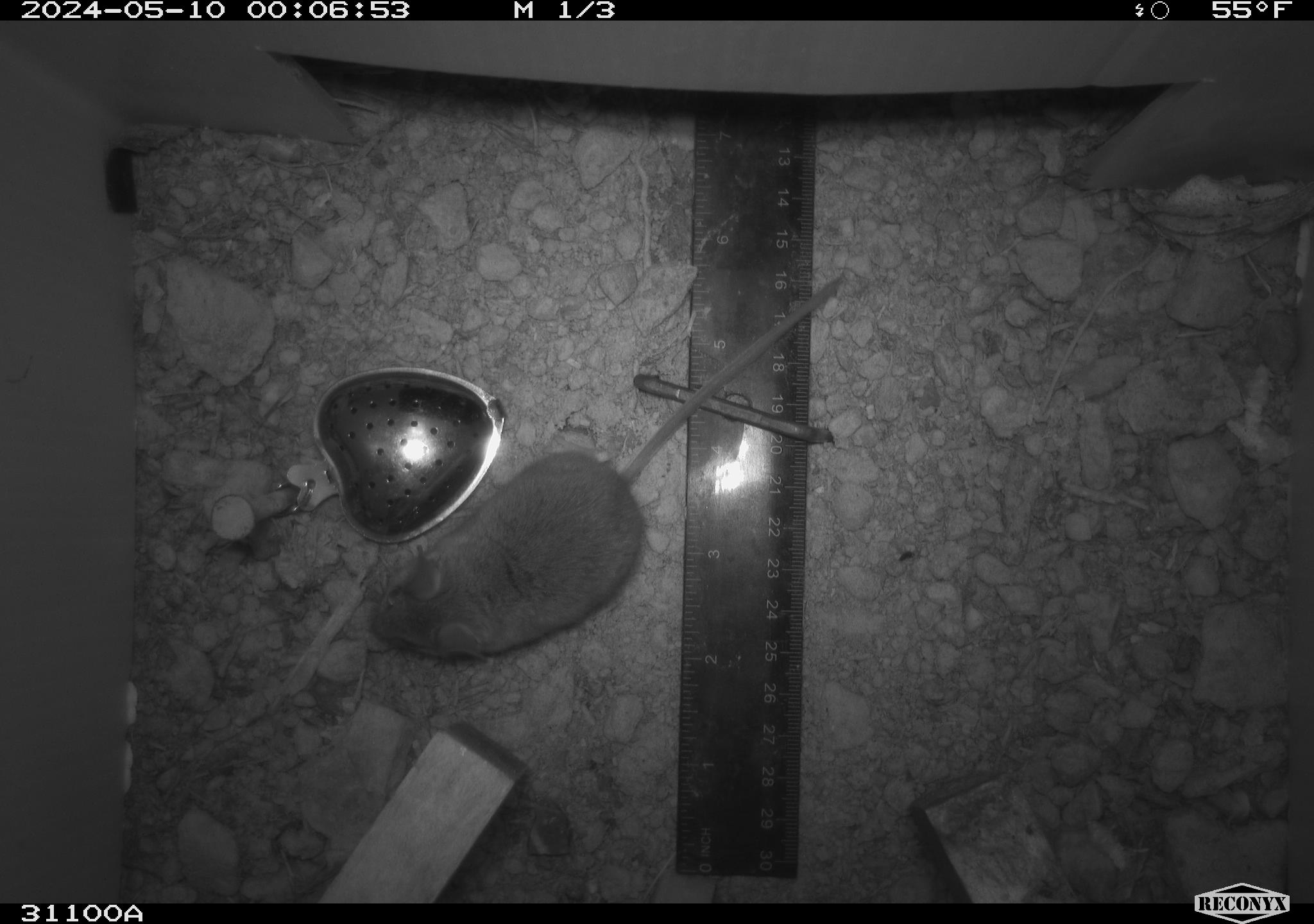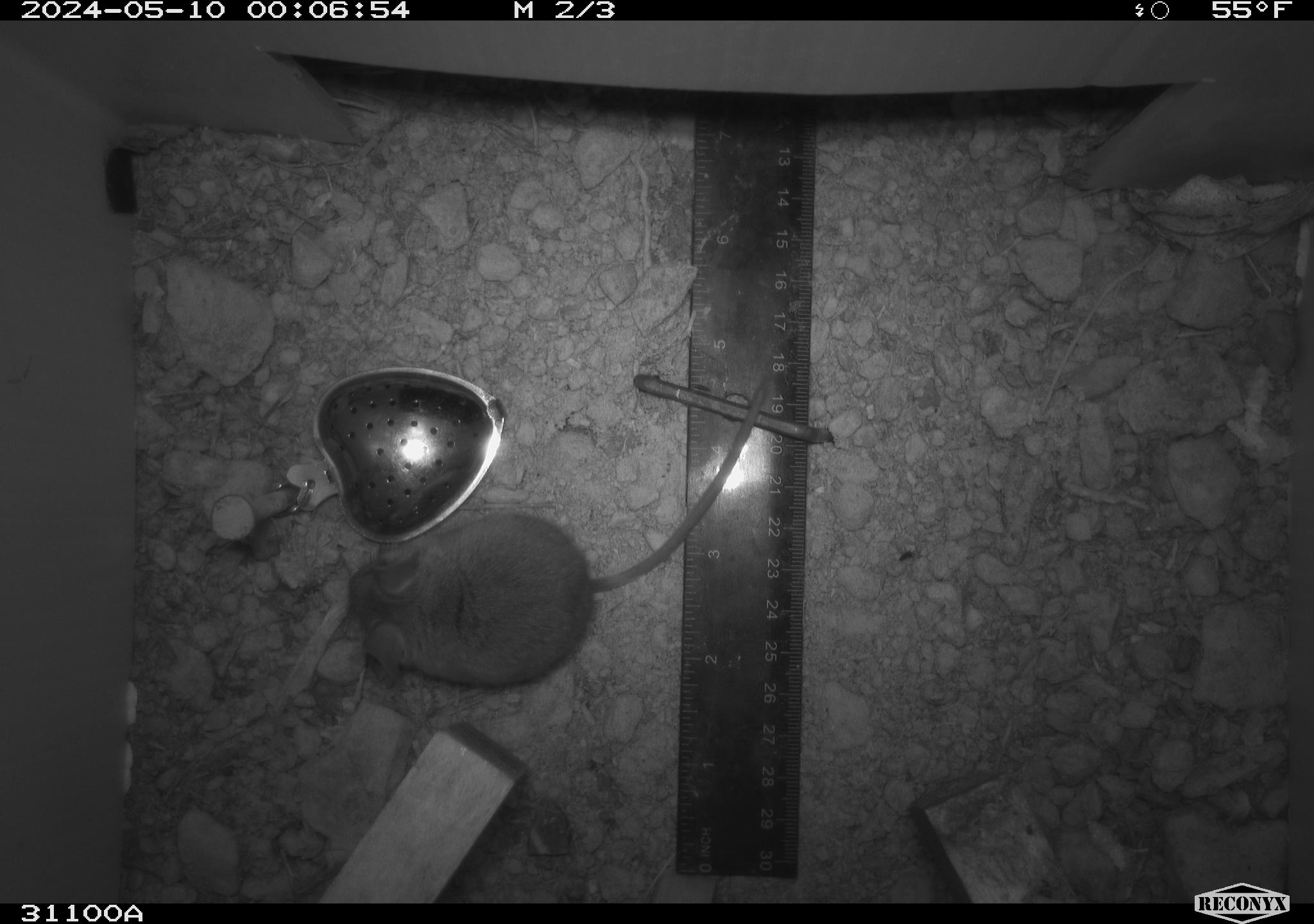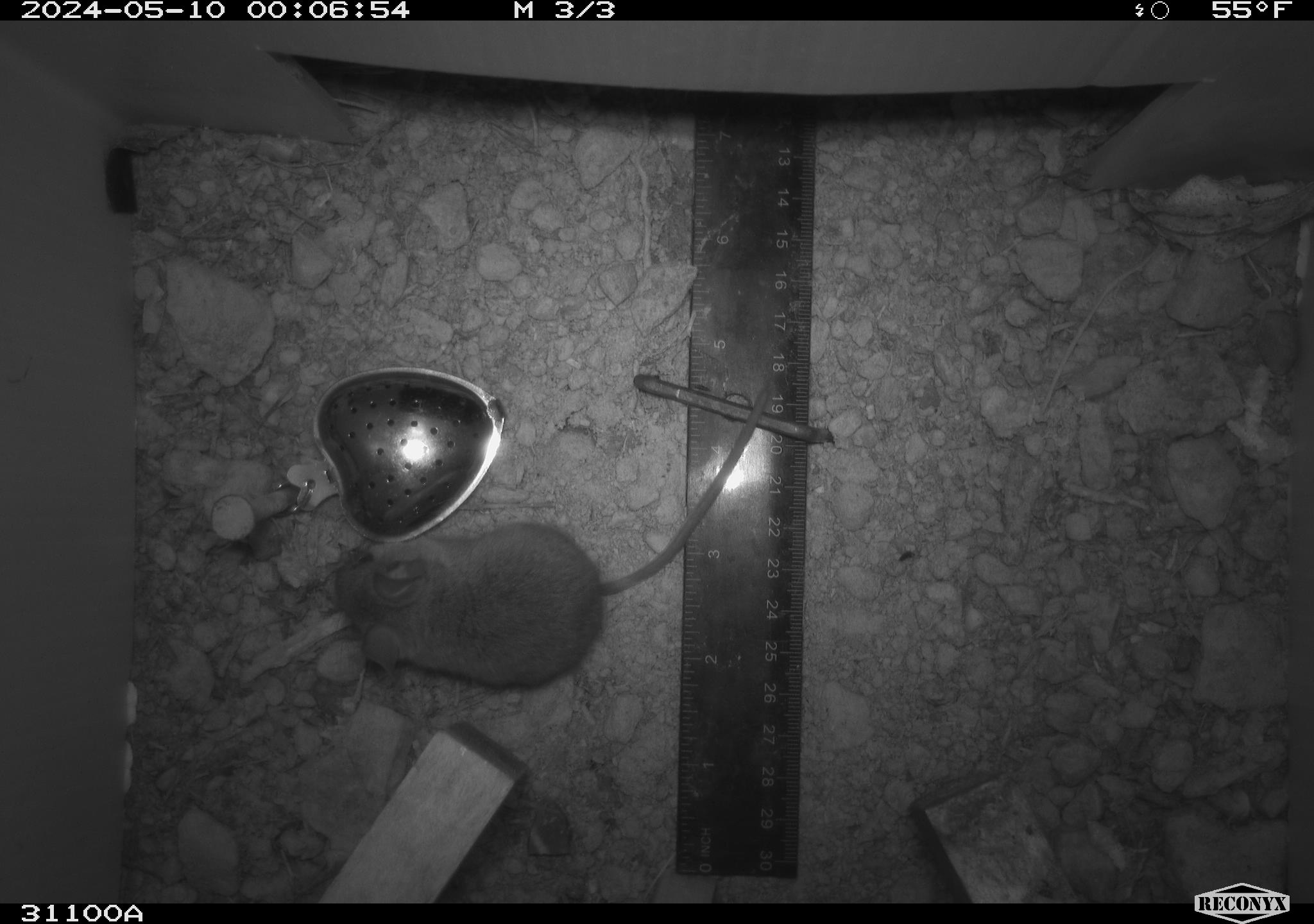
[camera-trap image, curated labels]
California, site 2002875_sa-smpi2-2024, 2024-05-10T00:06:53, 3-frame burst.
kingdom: Animalia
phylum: Chordata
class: Mammalia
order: Rodentia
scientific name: Rodentia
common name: mouse species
Mouse species (Rodentia).